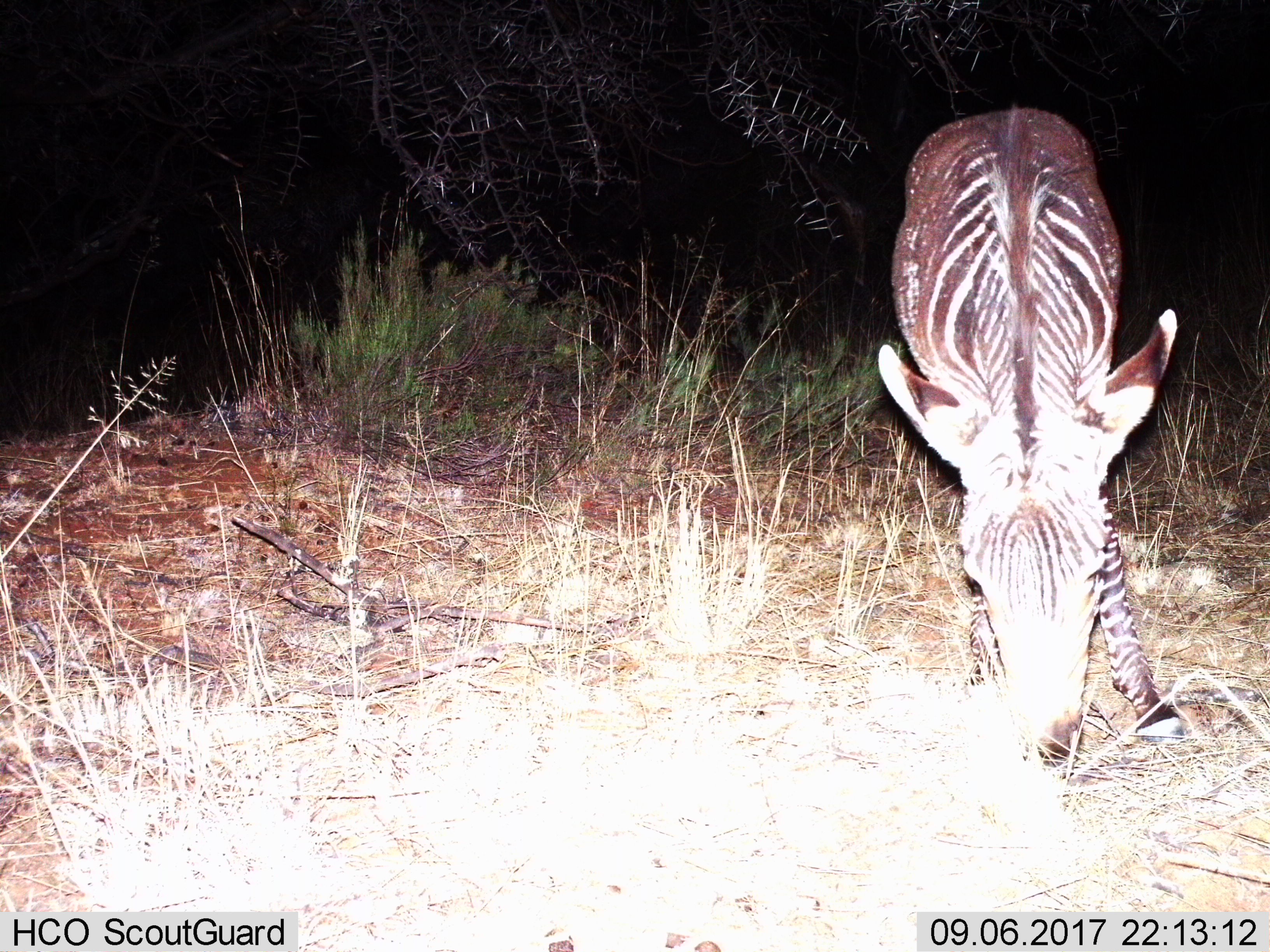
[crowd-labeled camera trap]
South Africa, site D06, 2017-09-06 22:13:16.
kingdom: Animalia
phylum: Chordata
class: Mammalia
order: Perissodactyla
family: Equidae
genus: Equus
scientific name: Equus zebra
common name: mountain zebra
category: zebramountain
Zebramountain (mountain zebra) (Equus zebra), count 1. Behavior (volunteer vote fractions): standing 11%, resting 0%, moving 0%, interacting 0%. Young present (vote fraction): 11%. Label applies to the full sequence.